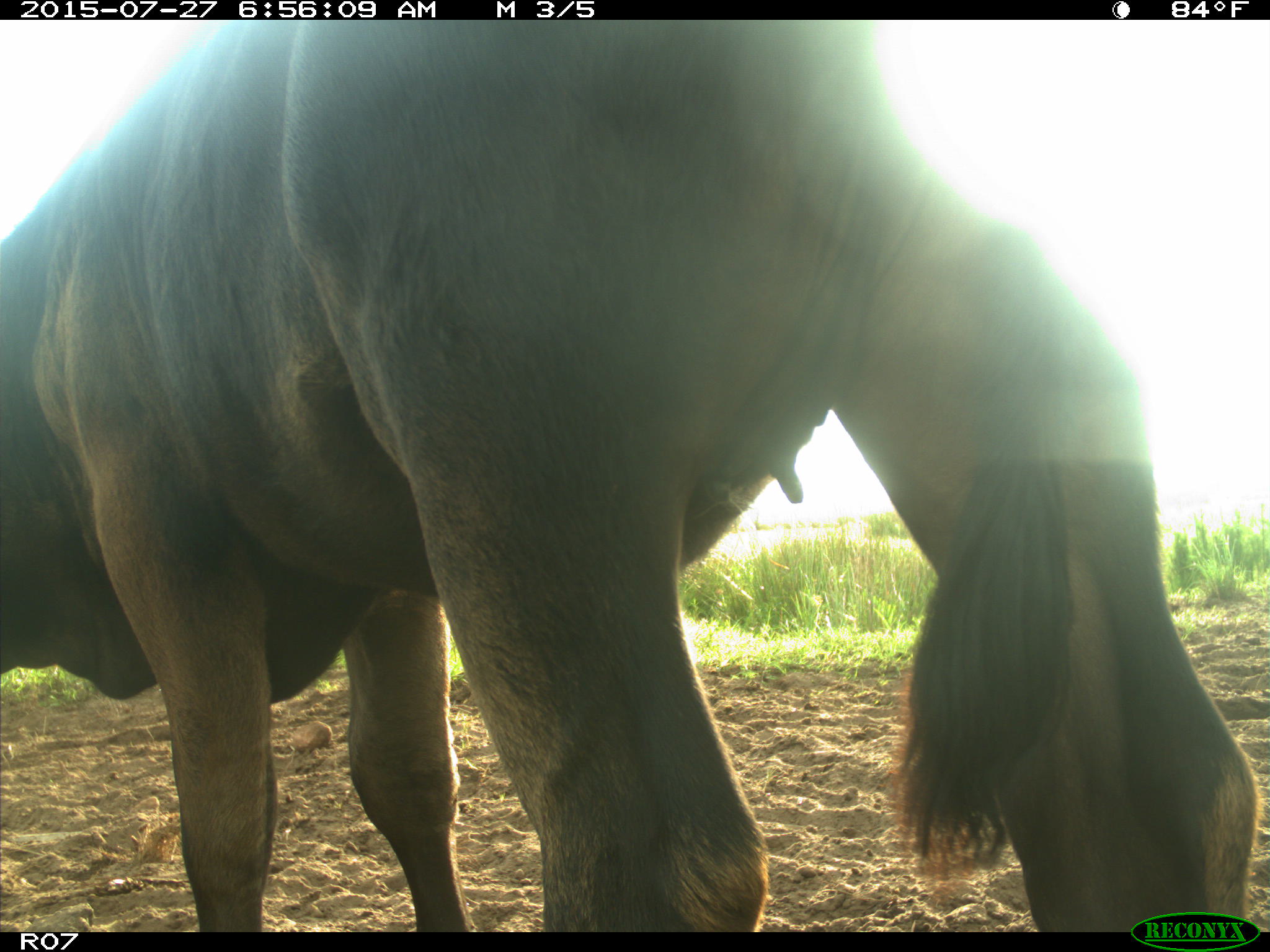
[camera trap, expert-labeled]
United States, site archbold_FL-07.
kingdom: Animalia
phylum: Chordata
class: Mammalia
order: Artiodactyla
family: Bovidae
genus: Bos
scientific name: Bos taurus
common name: domestic cow